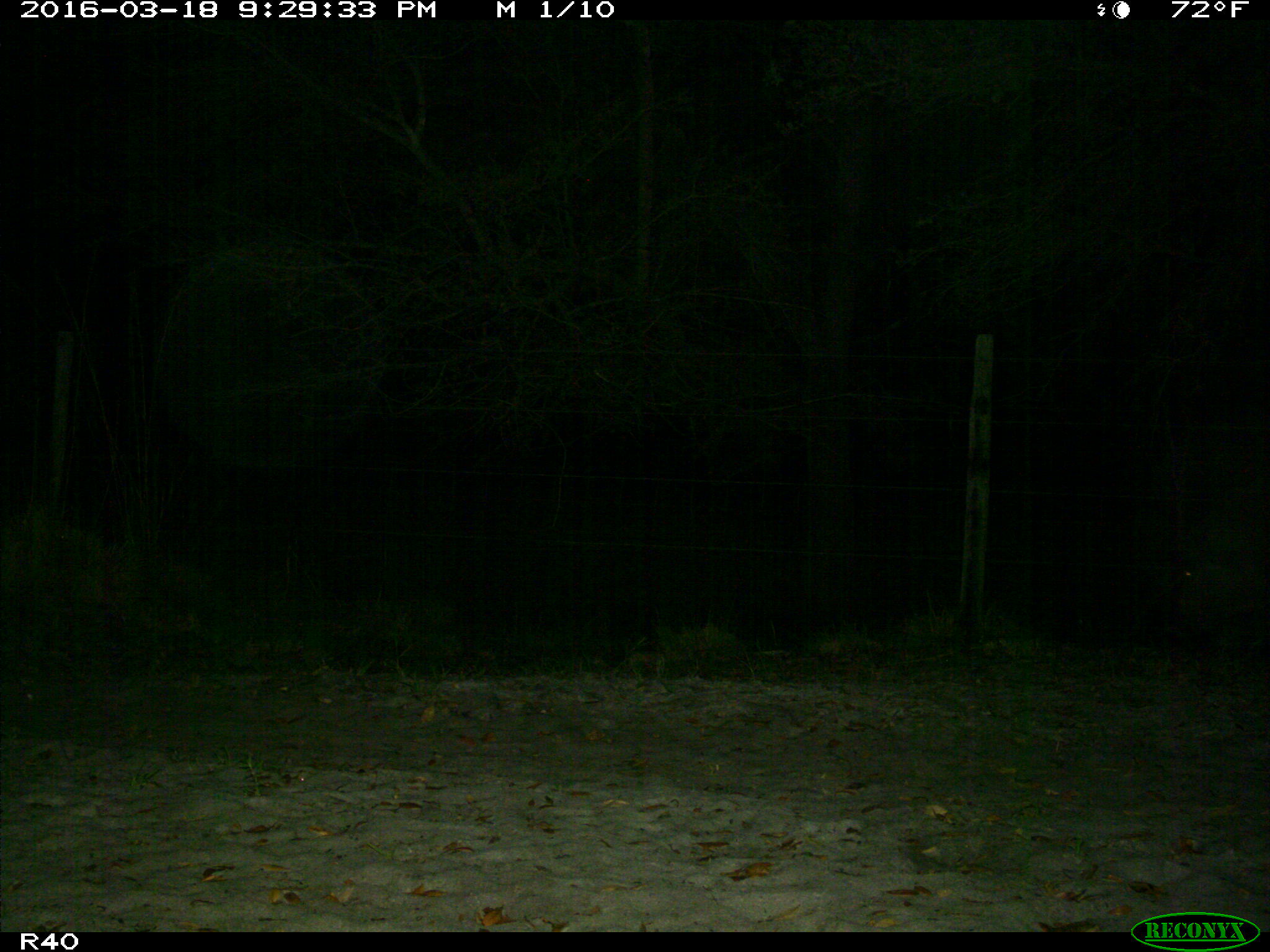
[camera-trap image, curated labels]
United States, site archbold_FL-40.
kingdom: Animalia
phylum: Chordata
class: Mammalia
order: Artiodactyla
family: Suidae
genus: Sus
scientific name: Sus scrofa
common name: wild boar